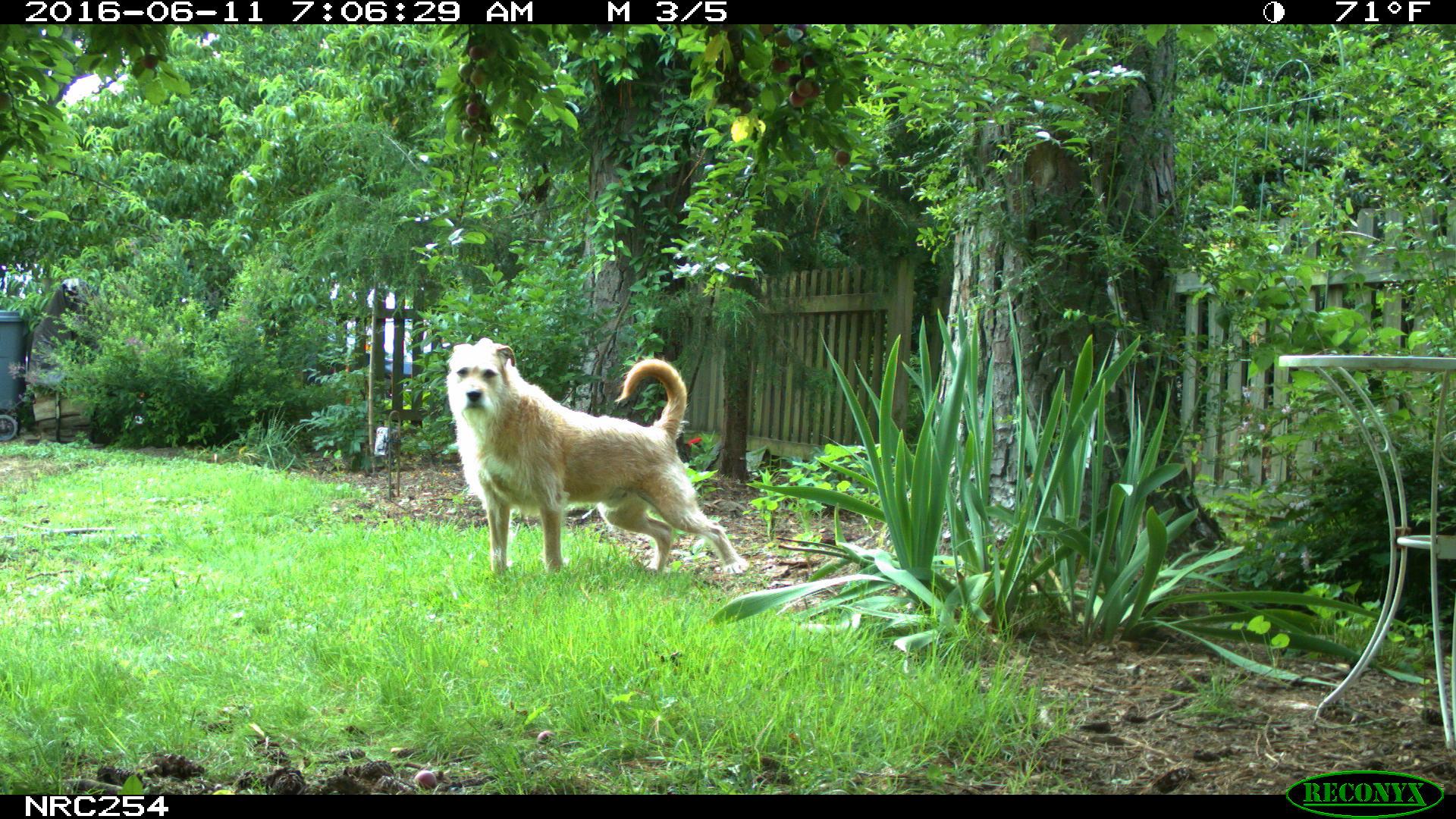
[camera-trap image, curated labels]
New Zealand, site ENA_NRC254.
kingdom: Animalia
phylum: Chordata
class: Mammalia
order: Carnivora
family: Canidae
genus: Canis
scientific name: Canis familiaris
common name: domestic dog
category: dog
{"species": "dog (domestic dog) (Canis familiaris)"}